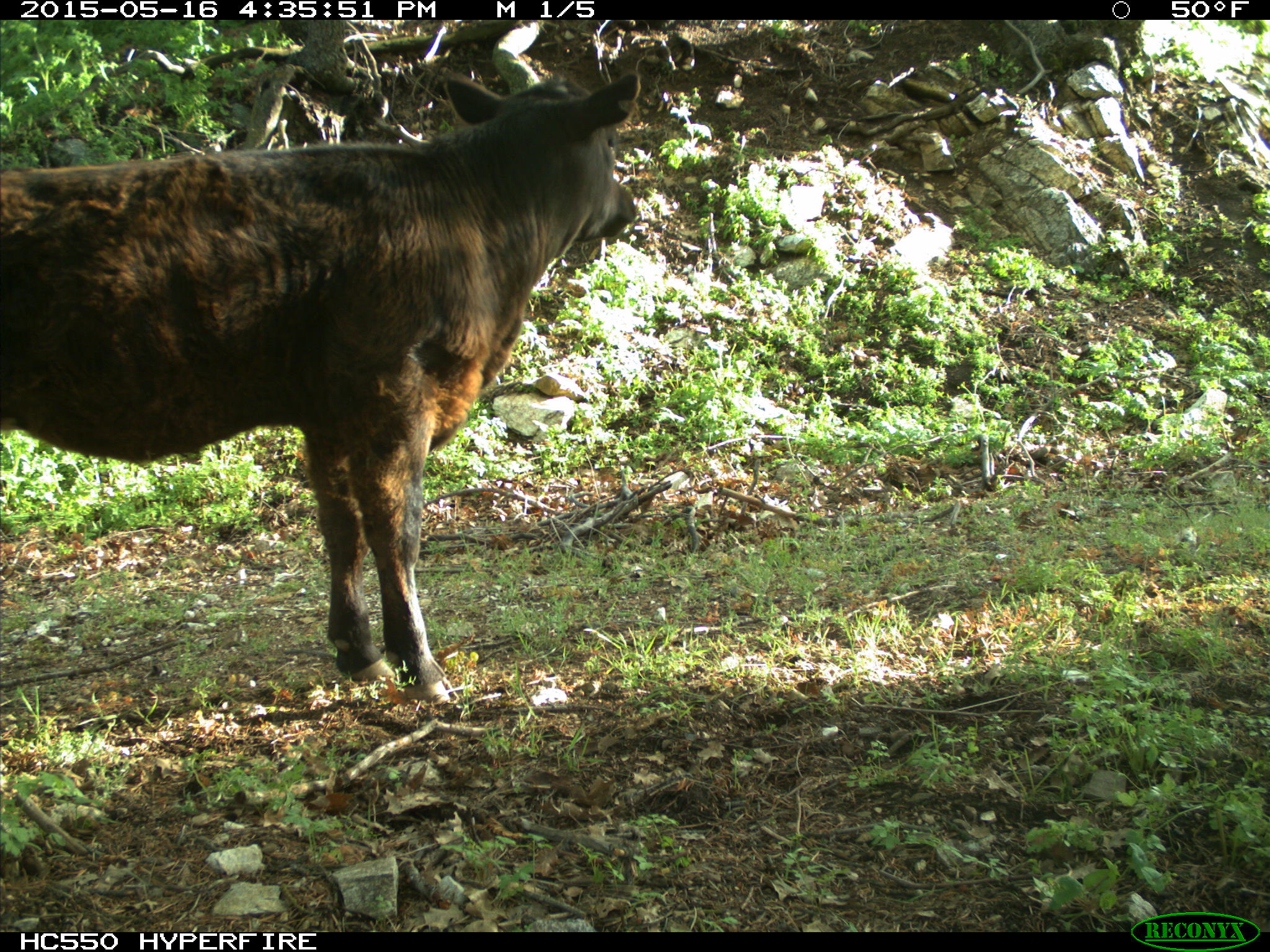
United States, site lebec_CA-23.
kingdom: Animalia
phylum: Chordata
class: Mammalia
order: Artiodactyla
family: Bovidae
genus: Bos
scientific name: Bos taurus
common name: domestic cow